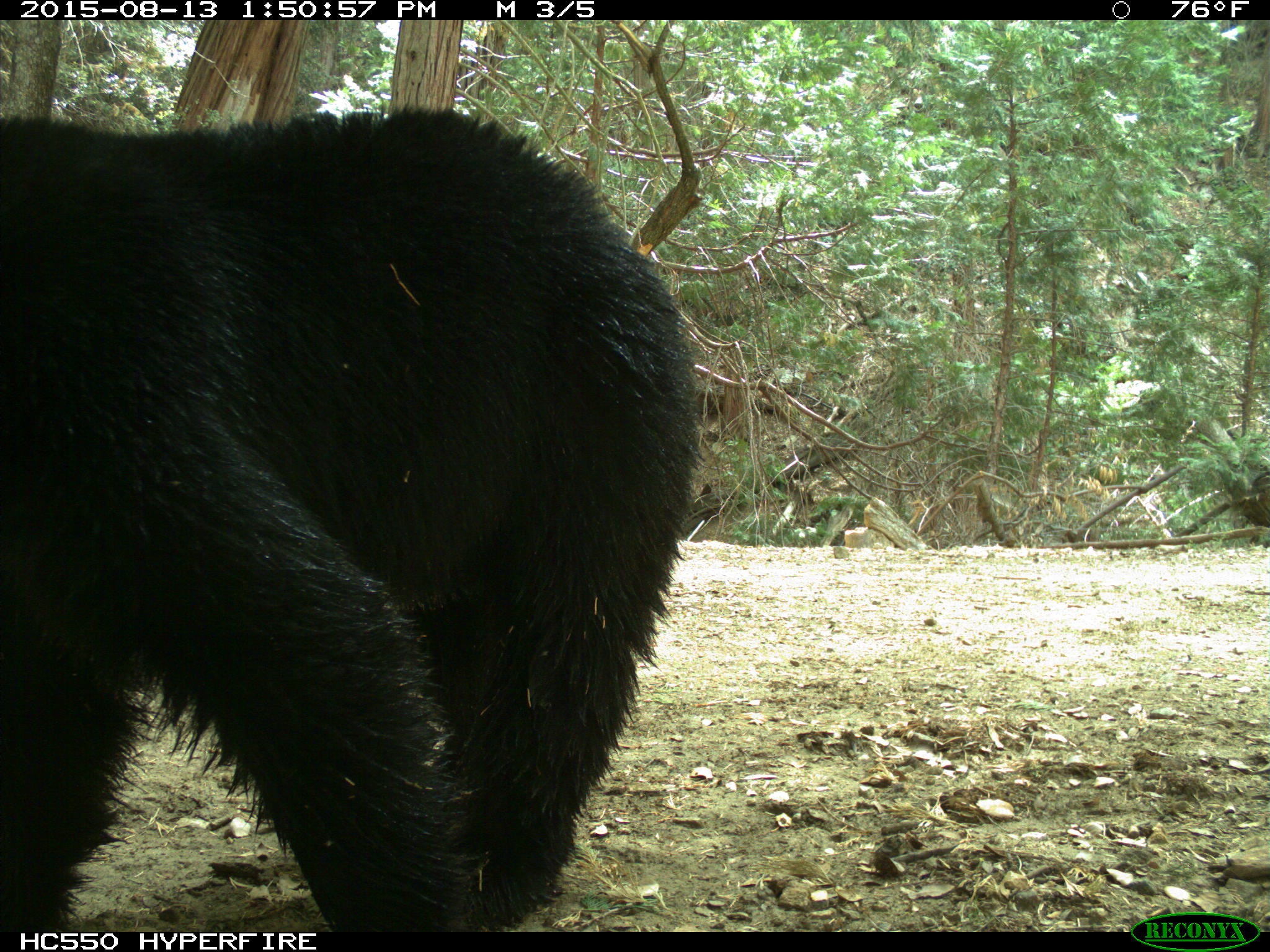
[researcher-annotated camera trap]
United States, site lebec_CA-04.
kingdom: Animalia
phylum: Chordata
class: Mammalia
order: Carnivora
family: Ursidae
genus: Ursus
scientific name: Ursus americanus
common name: american black bear